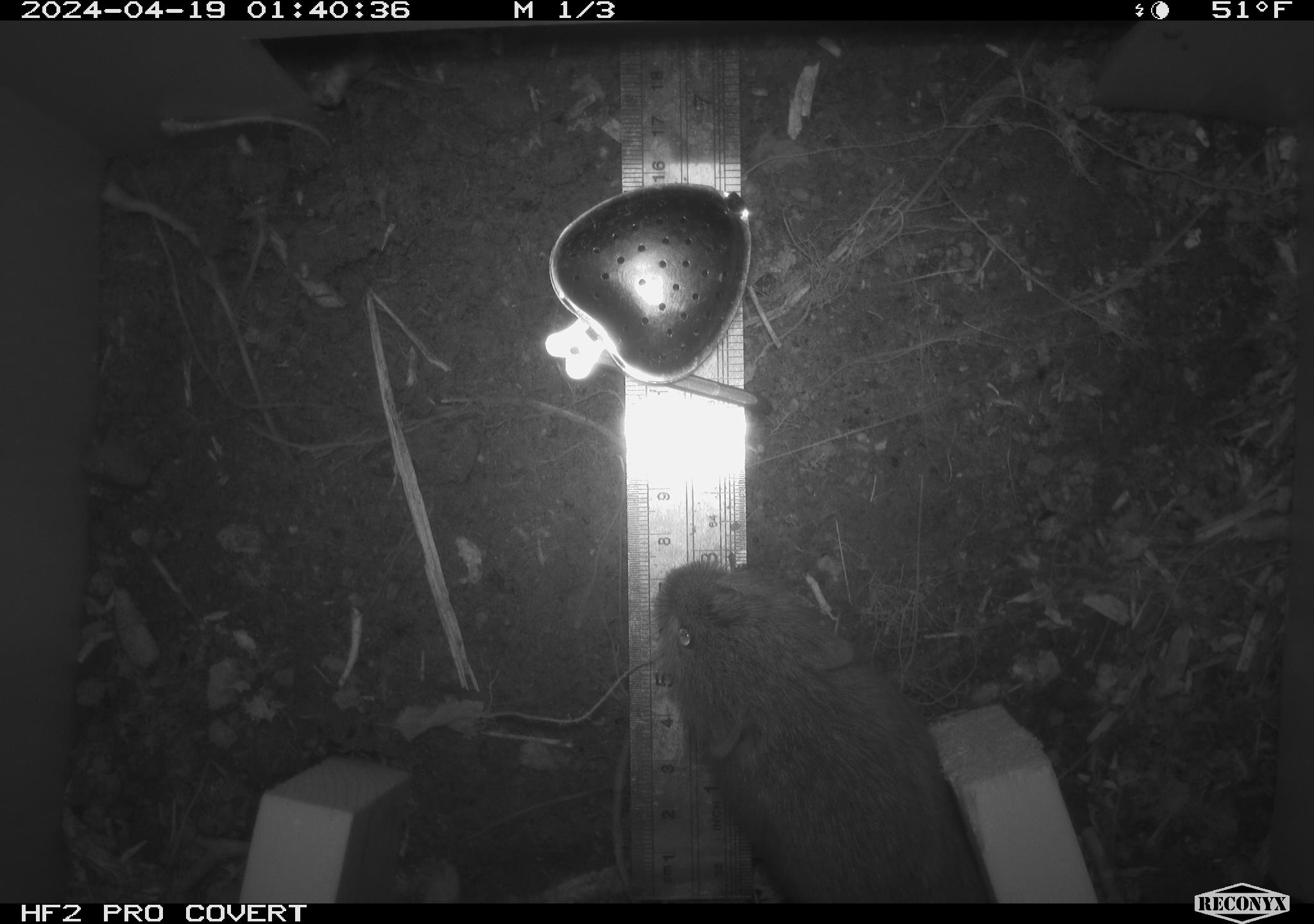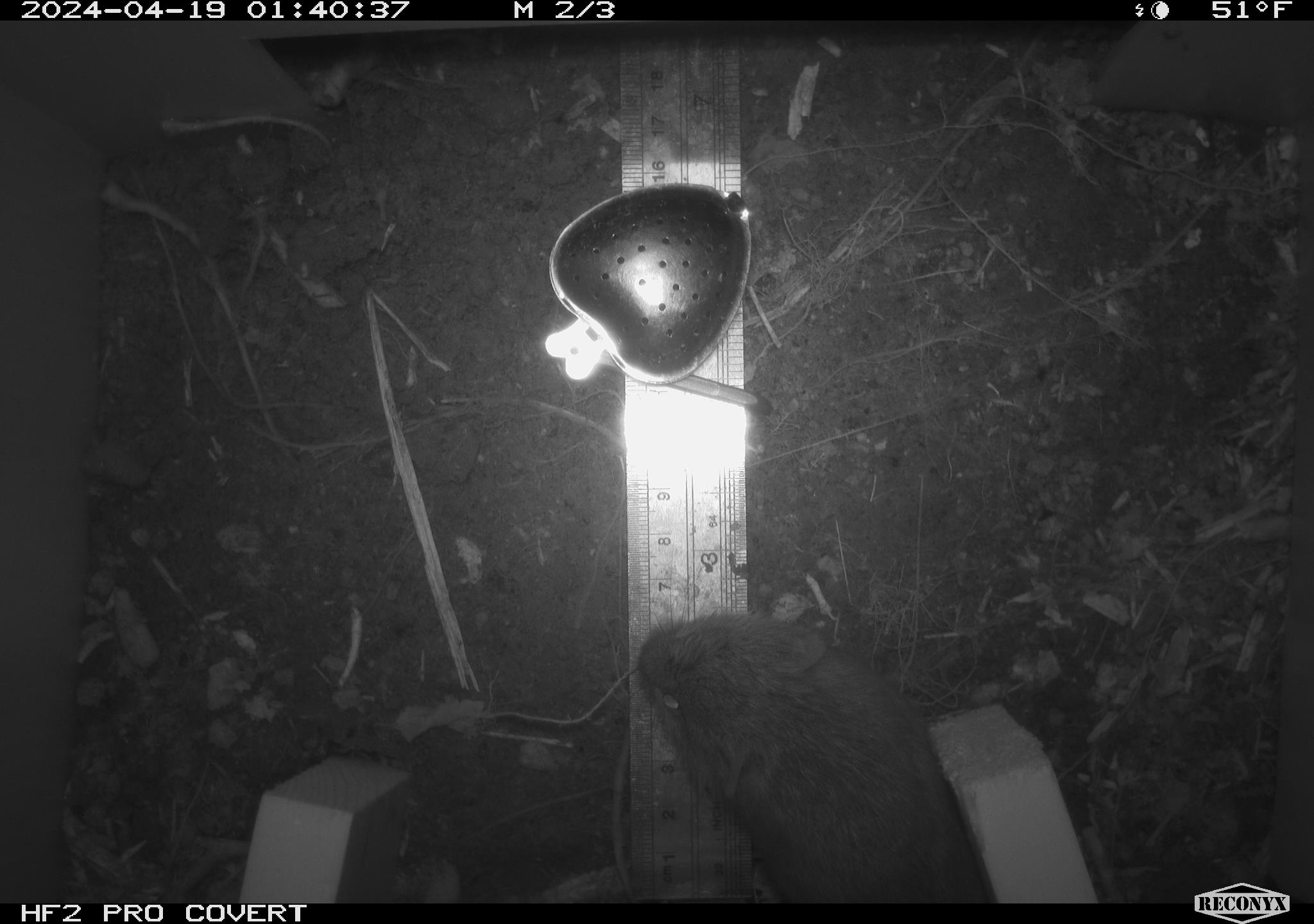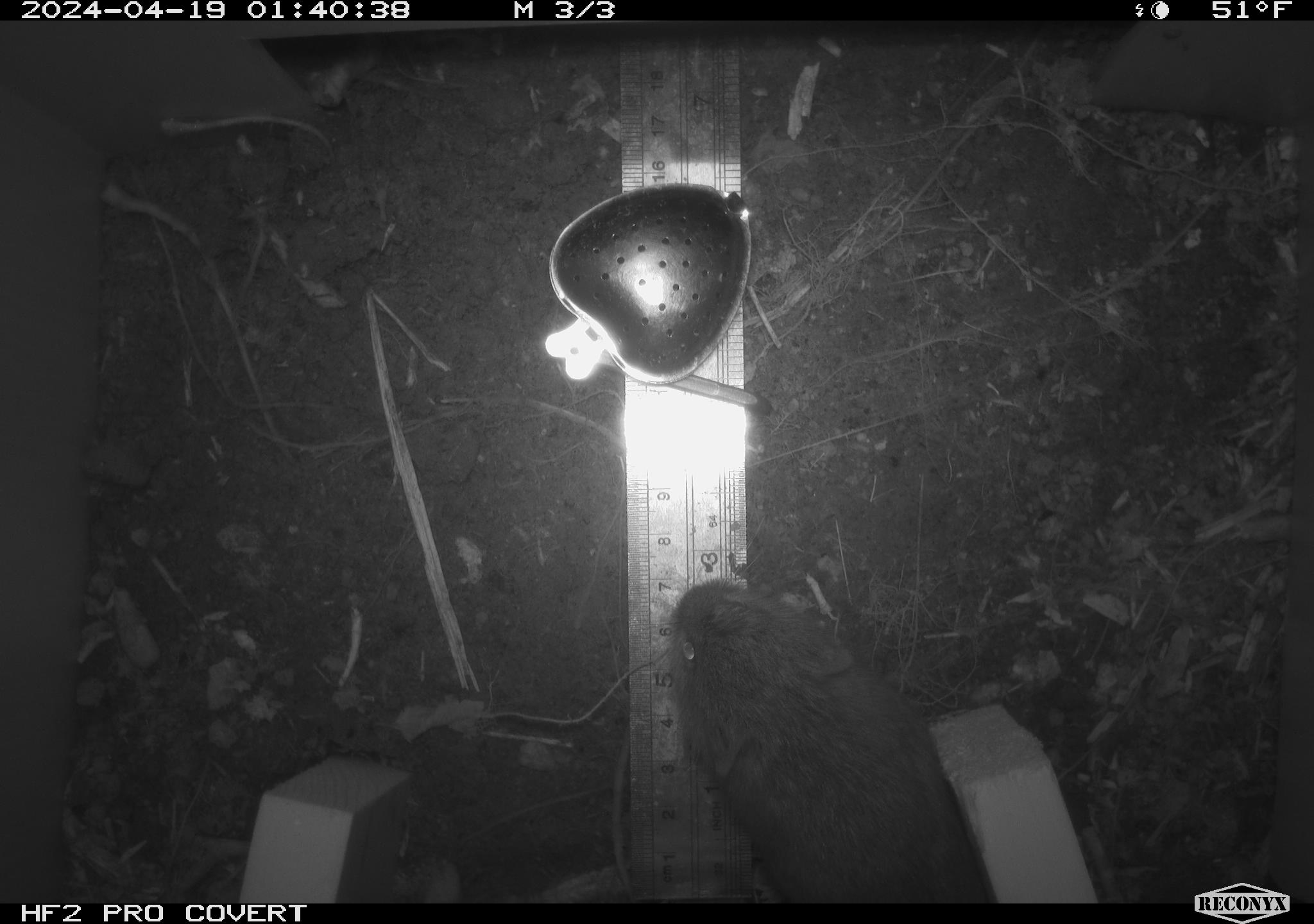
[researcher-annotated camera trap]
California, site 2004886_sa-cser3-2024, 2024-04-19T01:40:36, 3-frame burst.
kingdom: Animalia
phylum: Chordata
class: Mammalia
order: Rodentia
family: Cricetidae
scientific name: Cricetidae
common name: hamsters, voles, lemmings, and allies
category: cricetidae family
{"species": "cricetidae family (hamsters, voles, lemmings, and allies) (Cricetidae)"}